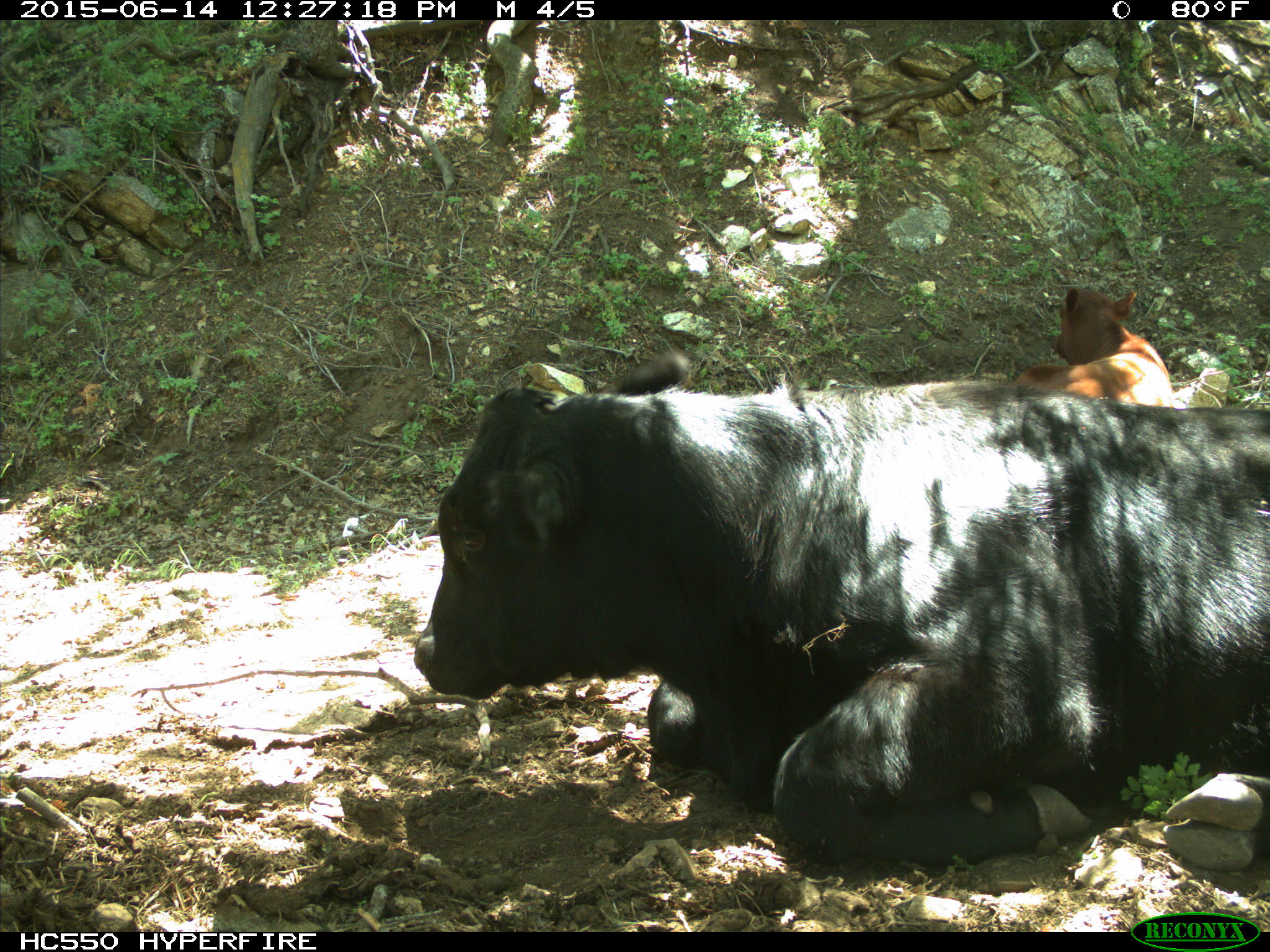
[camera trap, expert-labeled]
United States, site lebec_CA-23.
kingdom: Animalia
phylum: Chordata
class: Mammalia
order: Artiodactyla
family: Bovidae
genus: Bos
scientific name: Bos taurus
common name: domestic cow